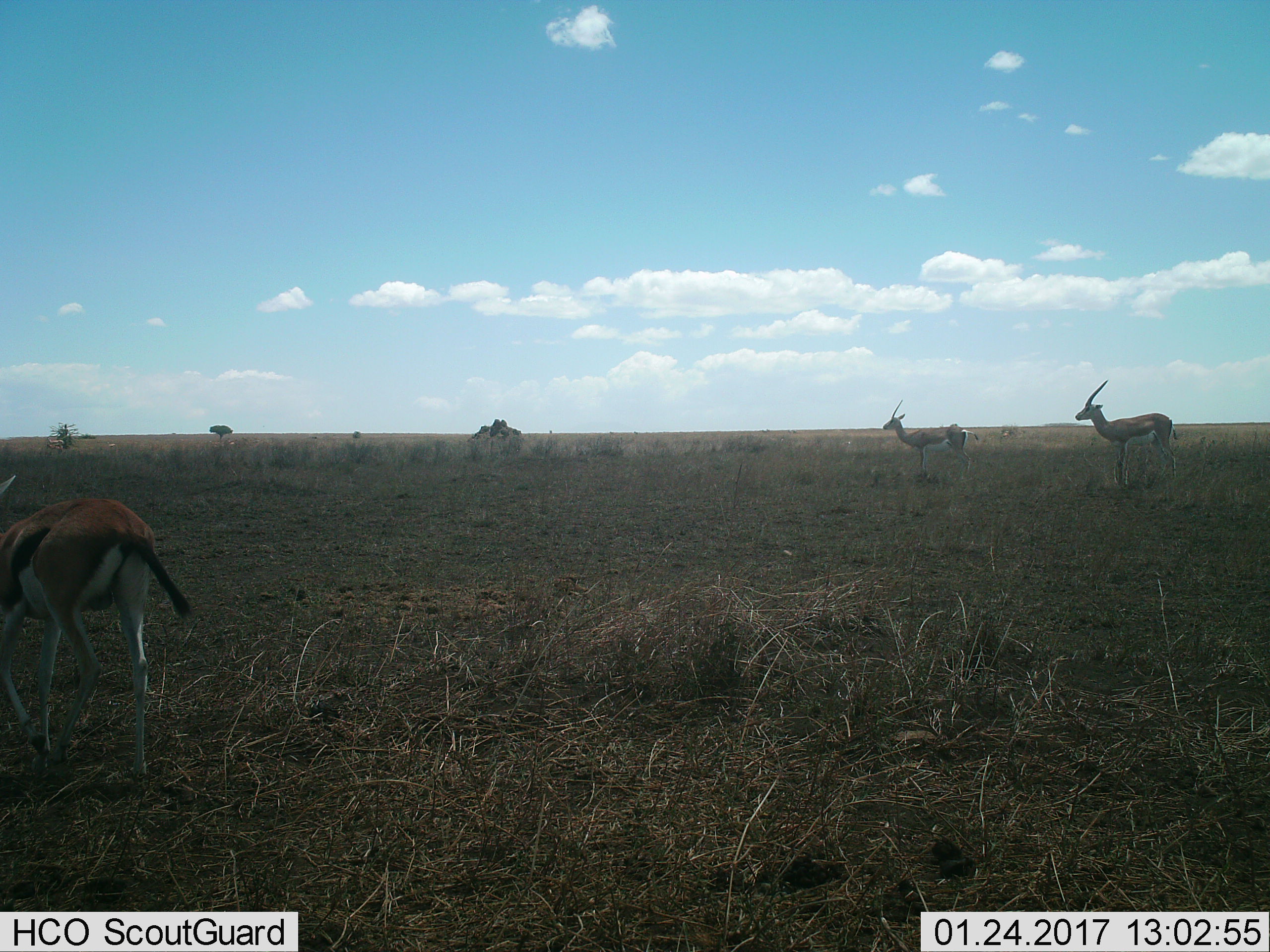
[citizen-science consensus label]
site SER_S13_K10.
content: unidentified animal